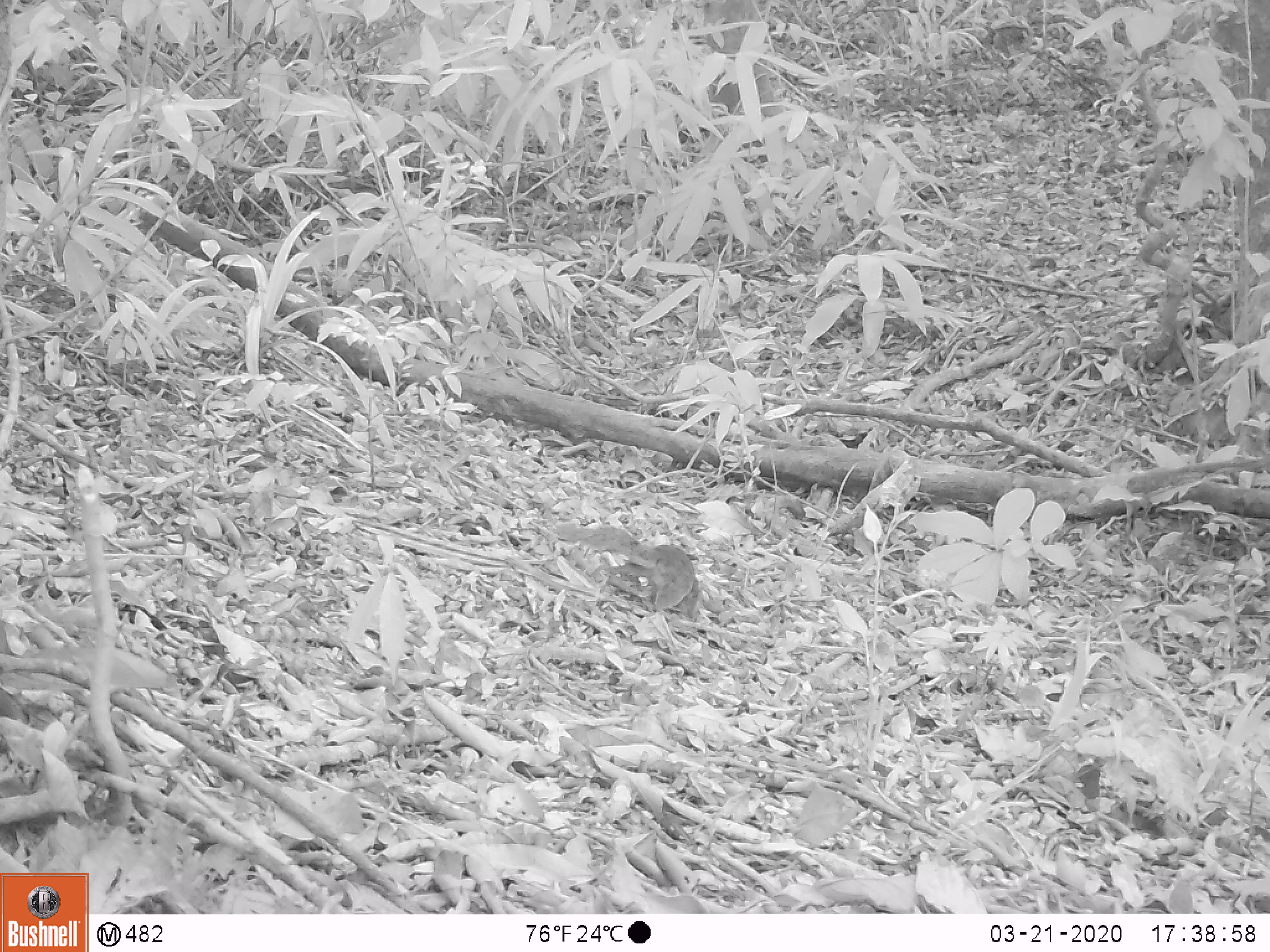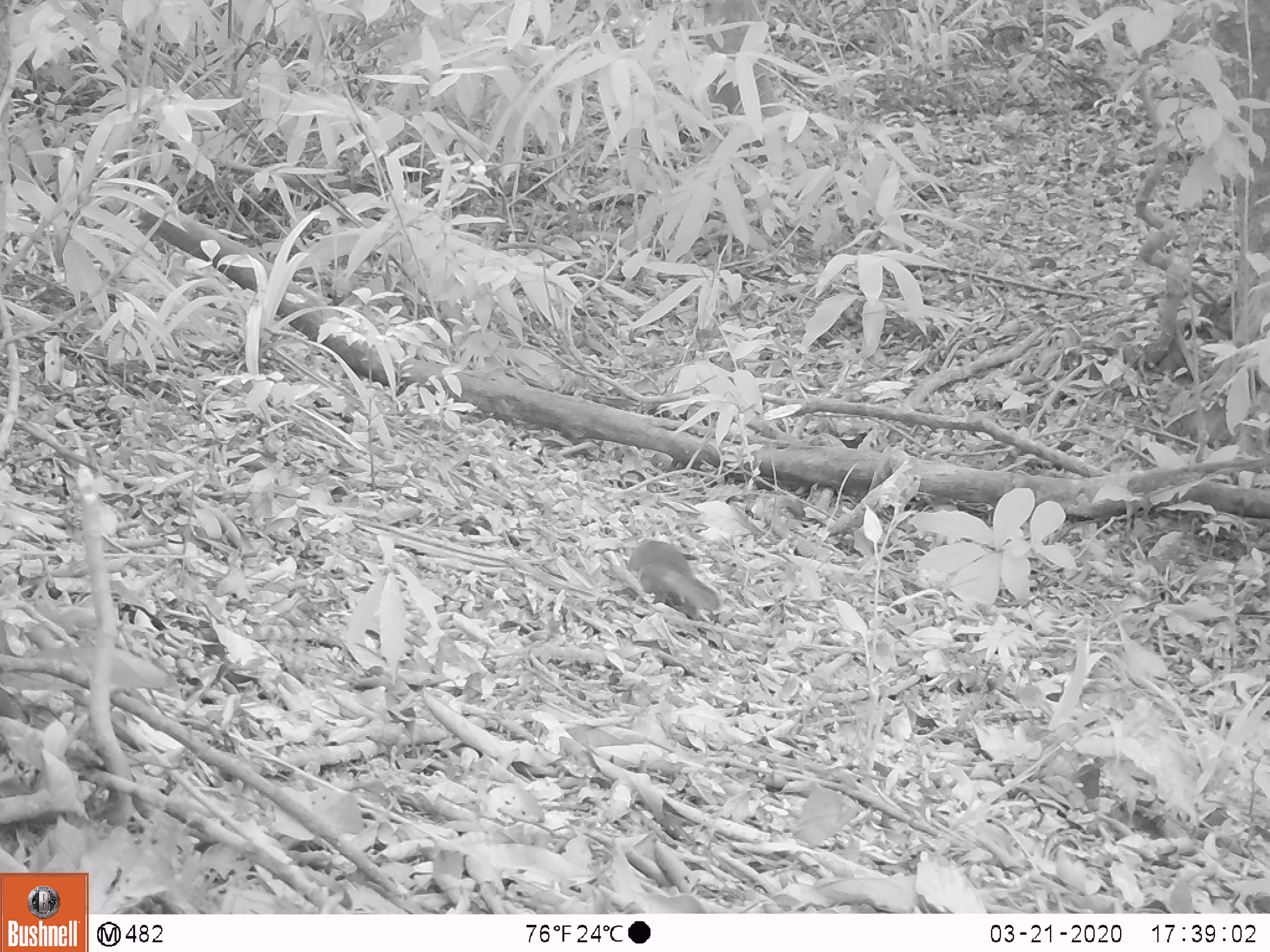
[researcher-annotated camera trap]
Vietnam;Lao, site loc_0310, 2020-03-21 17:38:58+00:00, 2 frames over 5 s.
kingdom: Animalia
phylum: Chordata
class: Mammalia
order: Rodentia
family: Sciuridae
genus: Dremomys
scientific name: Dremomys rufigenis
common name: red-cheeked squirrel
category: red cheeked squirrel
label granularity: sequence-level